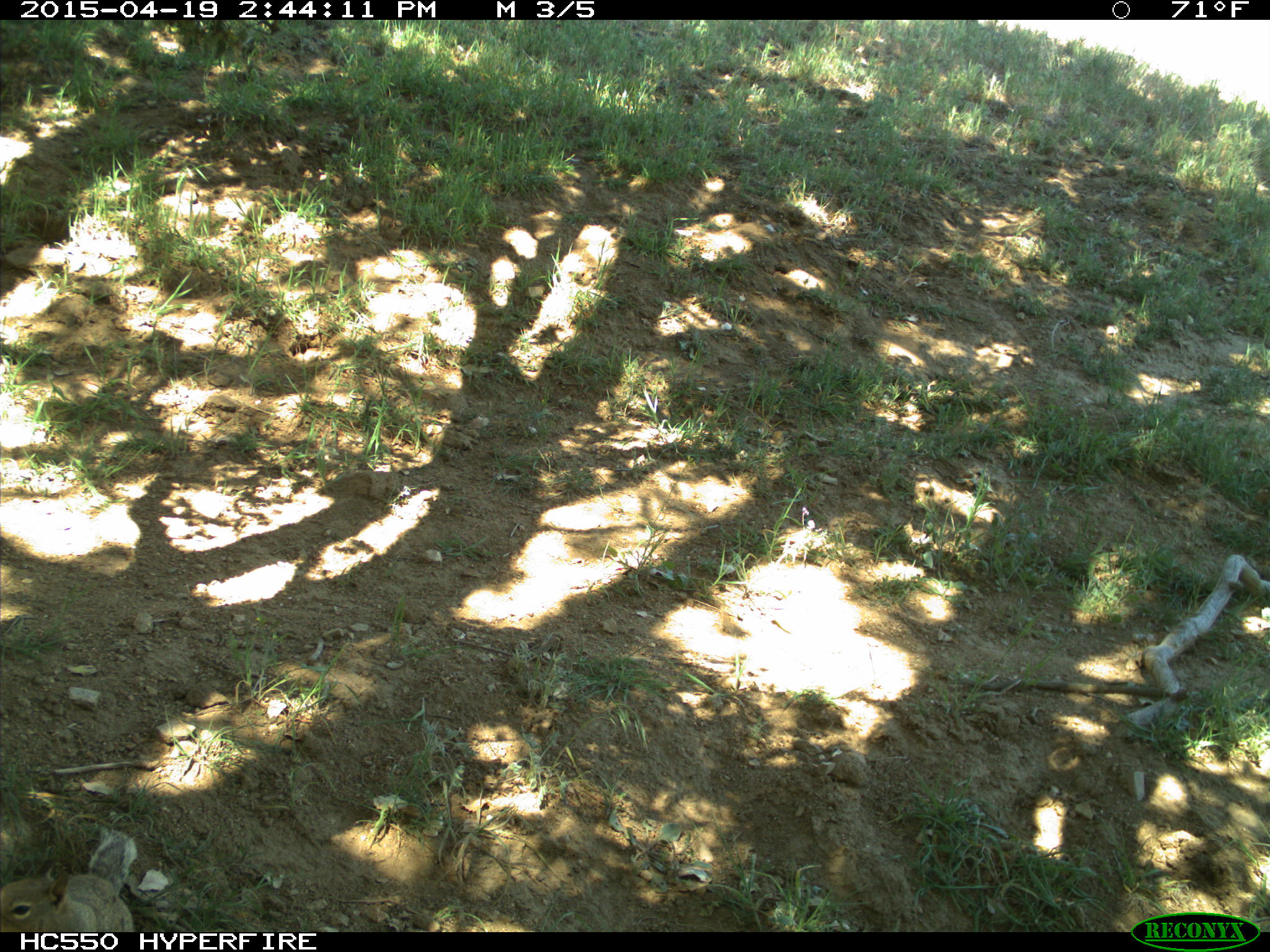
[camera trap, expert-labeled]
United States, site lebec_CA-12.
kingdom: Animalia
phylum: Chordata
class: Mammalia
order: Rodentia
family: Sciuridae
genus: Otospermophilus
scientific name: Otospermophilus beecheyi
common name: california ground squirrel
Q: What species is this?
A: Otospermophilus beecheyi (california ground squirrel).